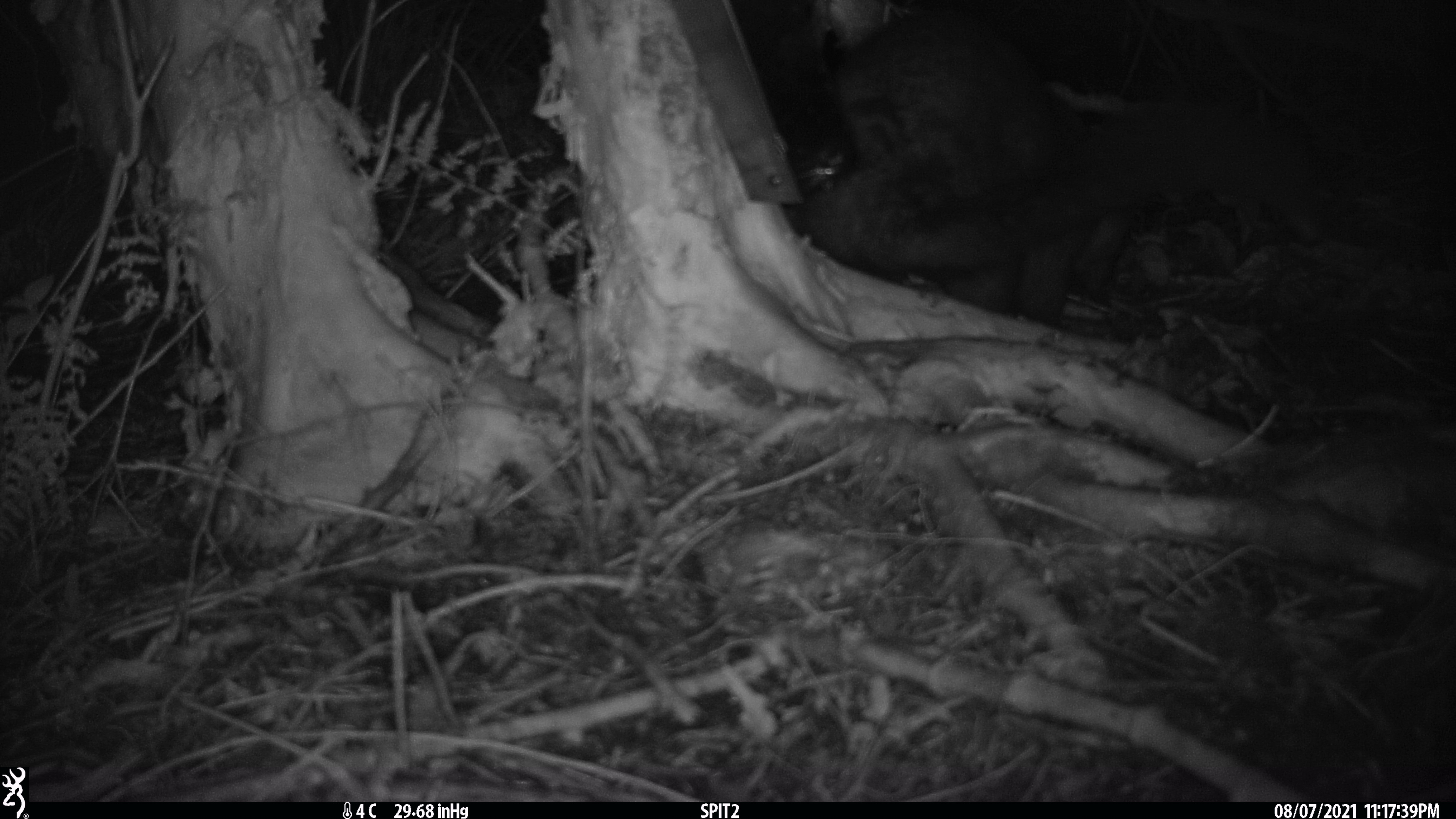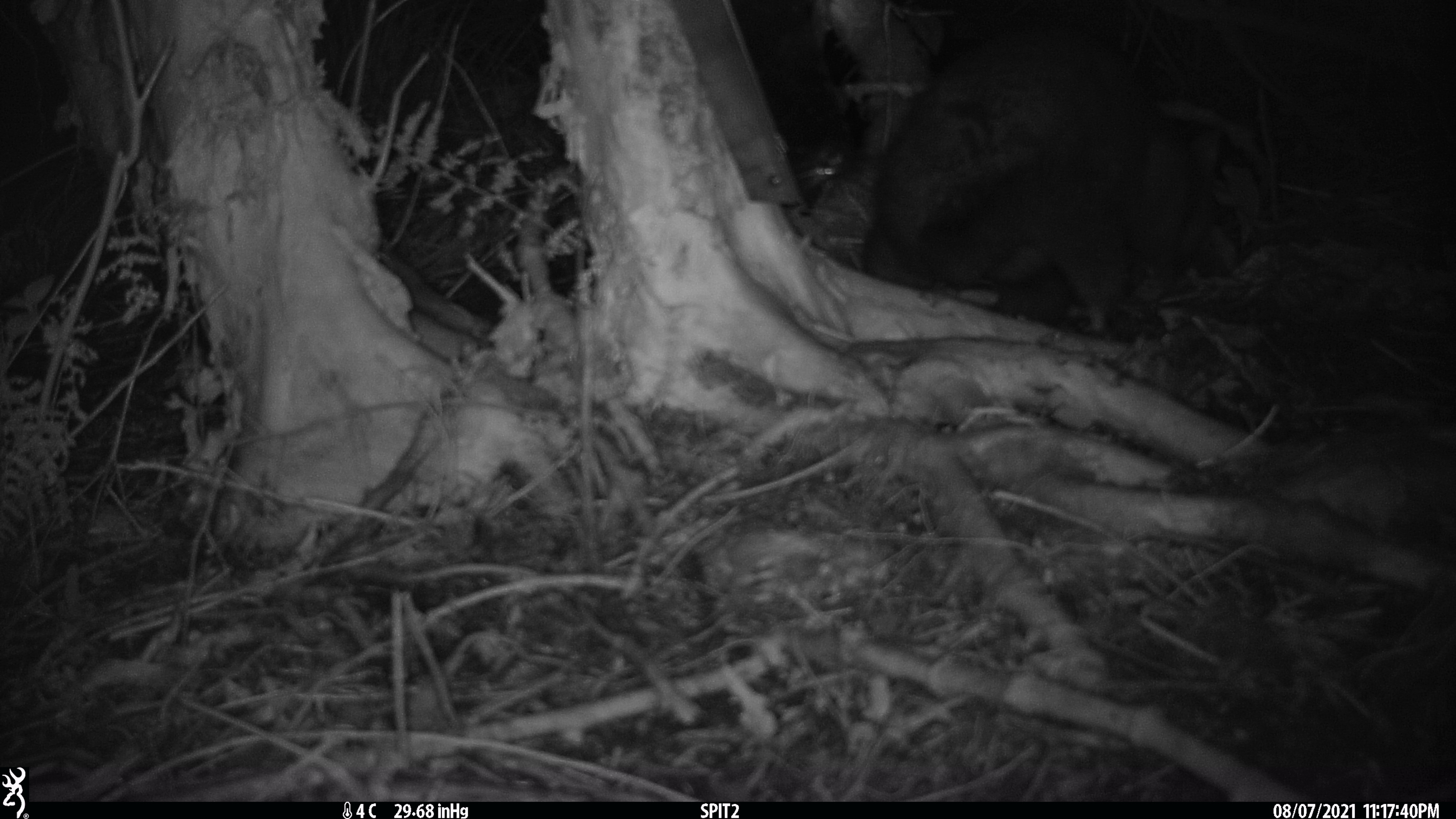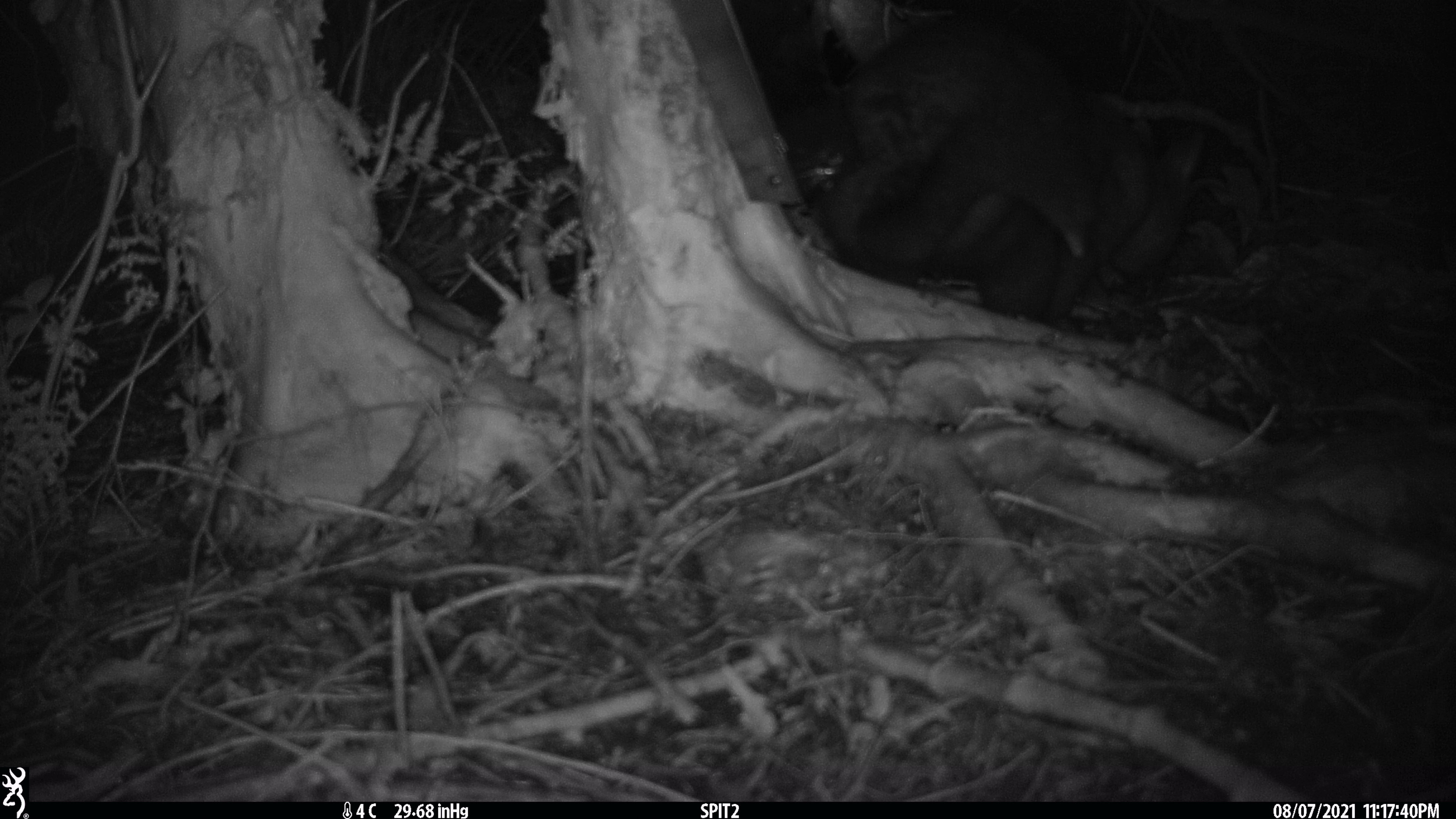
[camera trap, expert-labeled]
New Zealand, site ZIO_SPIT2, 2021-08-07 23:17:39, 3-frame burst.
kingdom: Animalia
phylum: Chordata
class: Mammalia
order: Diprotodontia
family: Phalangeridae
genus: Trichosurus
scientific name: Trichosurus vulpecula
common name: common brushtail possum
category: possum